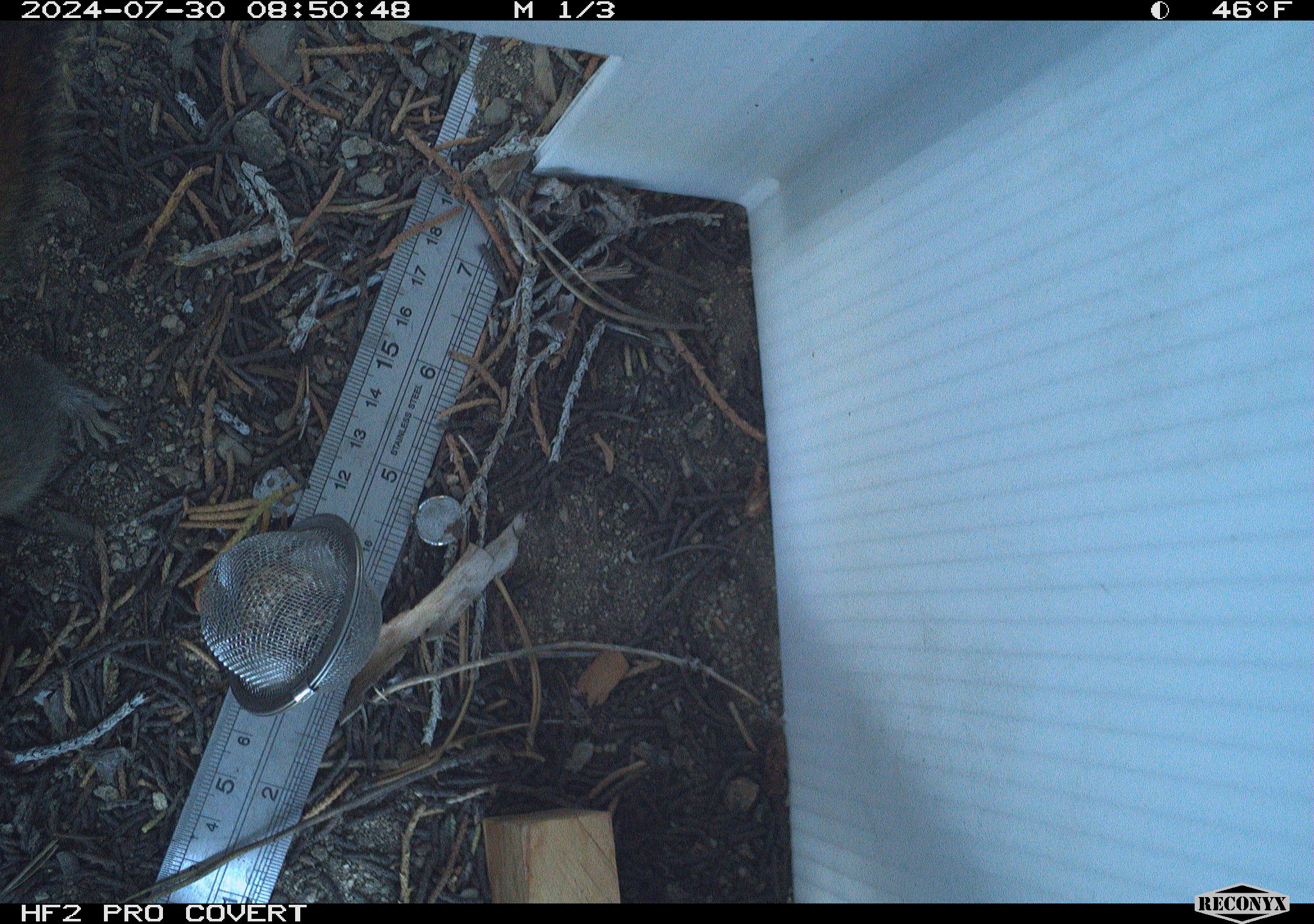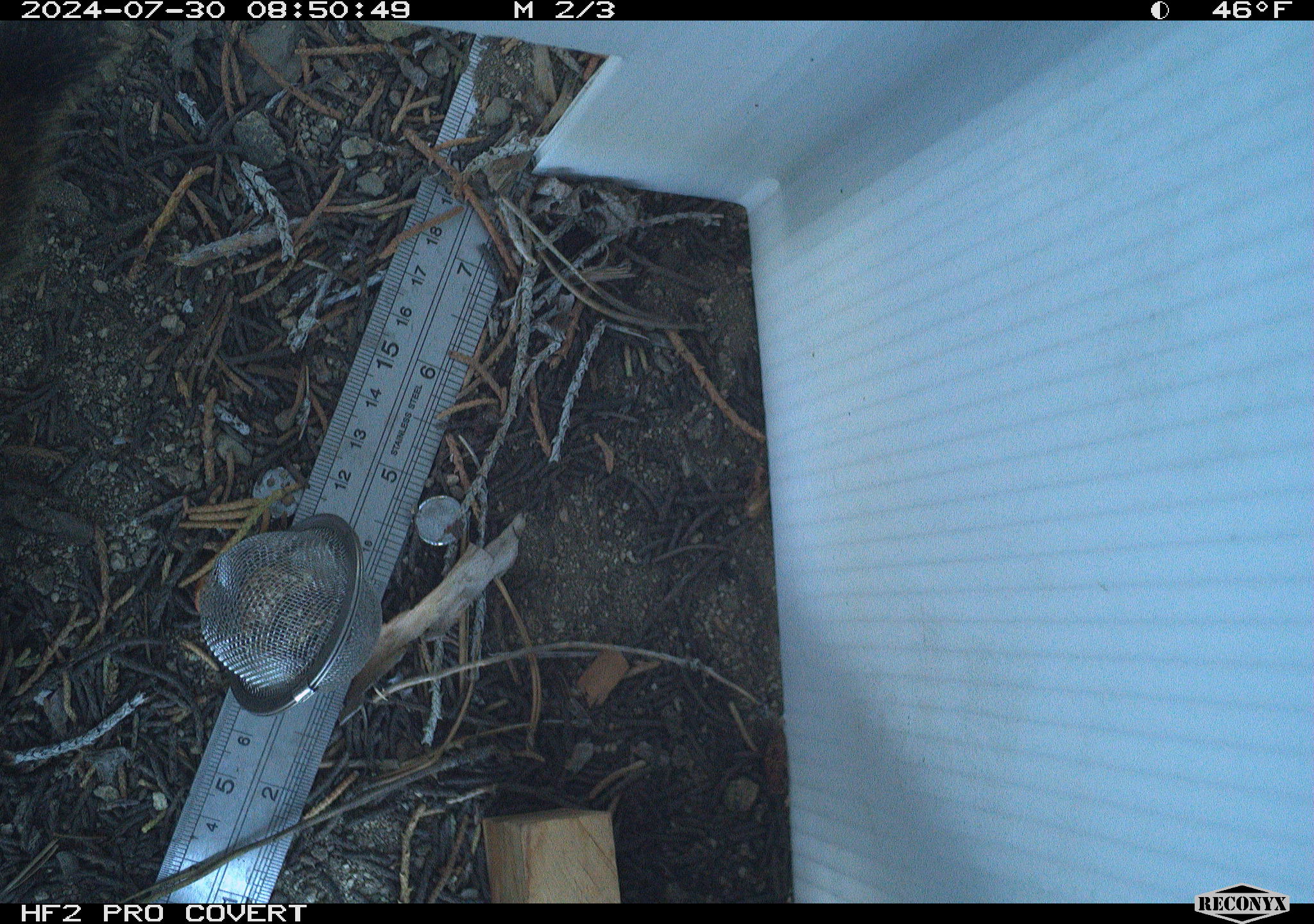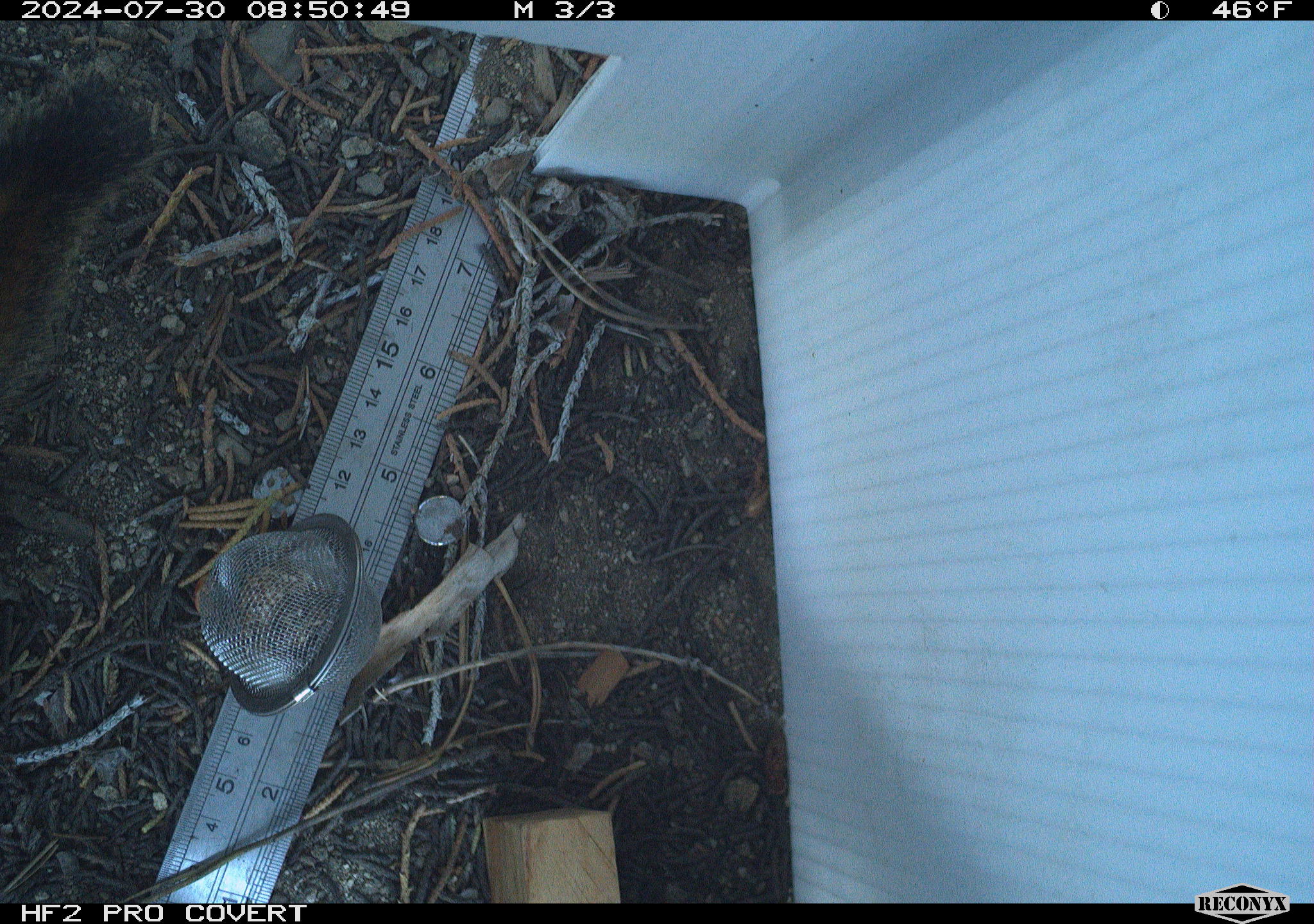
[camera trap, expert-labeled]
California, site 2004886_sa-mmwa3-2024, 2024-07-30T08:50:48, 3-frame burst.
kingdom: Animalia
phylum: Chordata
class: Mammalia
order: Rodentia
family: Sciuridae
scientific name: Sciuridae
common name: squirrels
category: sciuridae family